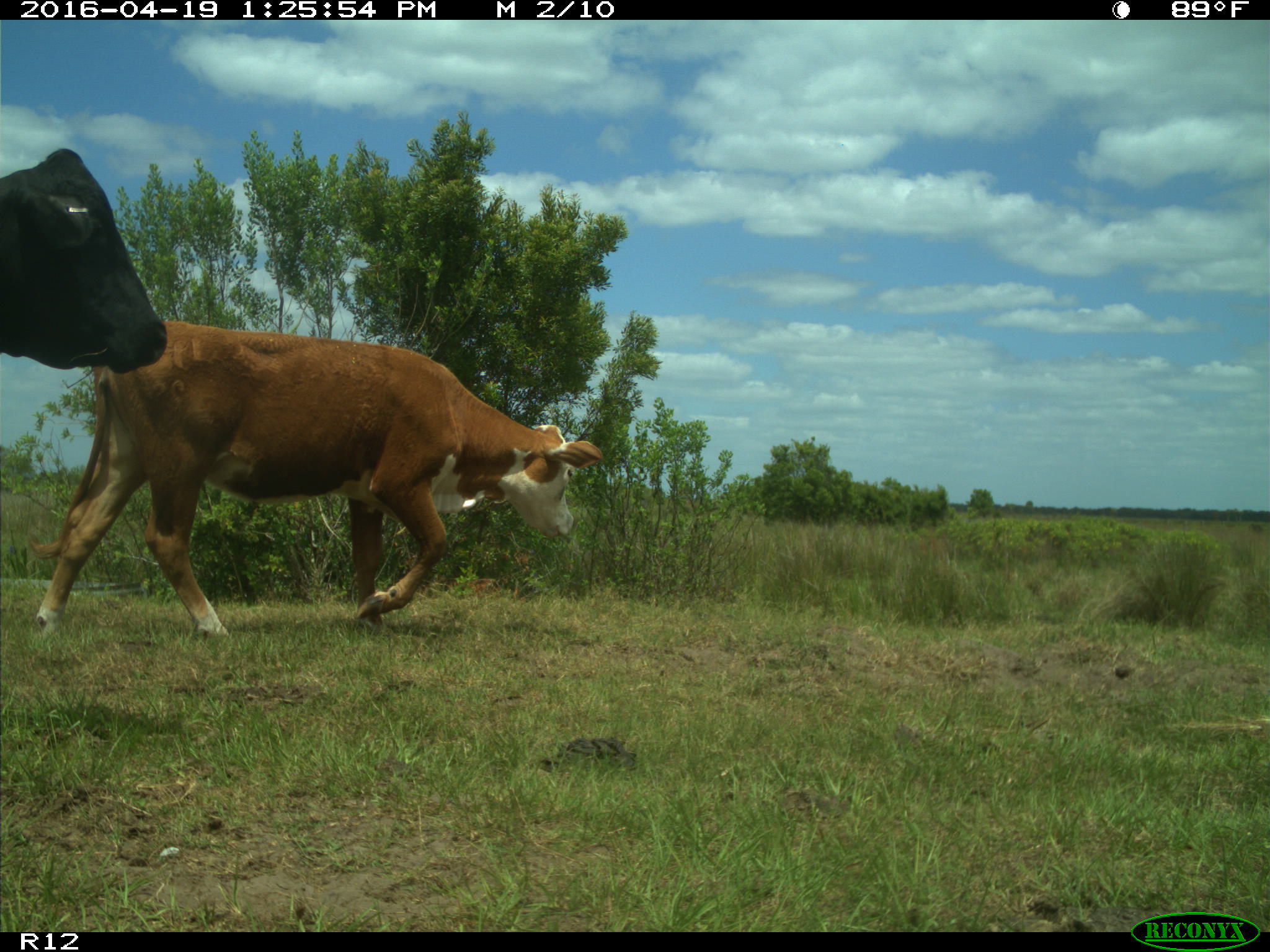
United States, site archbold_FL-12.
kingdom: Animalia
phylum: Chordata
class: Mammalia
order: Artiodactyla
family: Bovidae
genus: Bos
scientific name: Bos taurus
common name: domestic cow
Bos taurus (domestic cow).